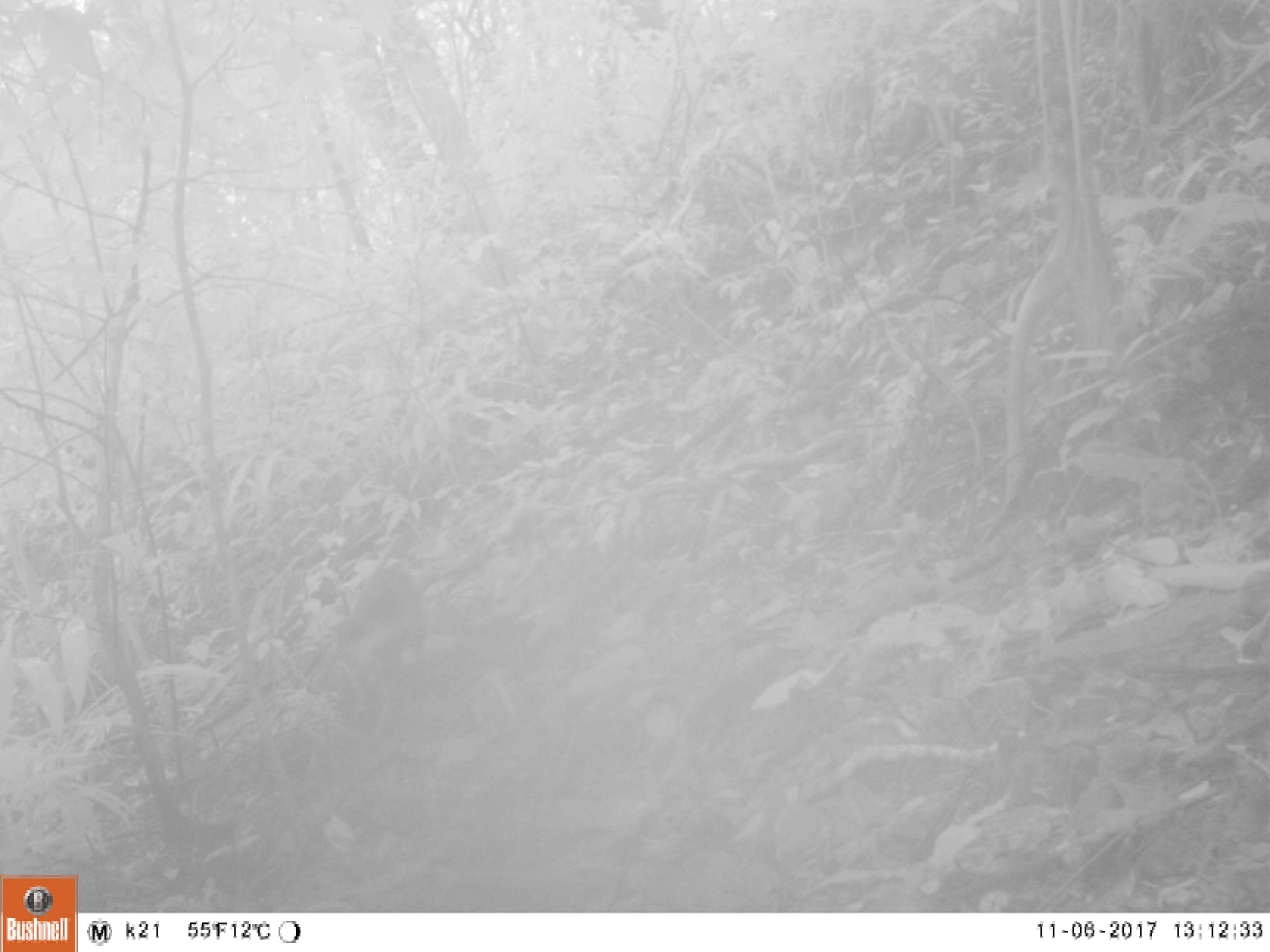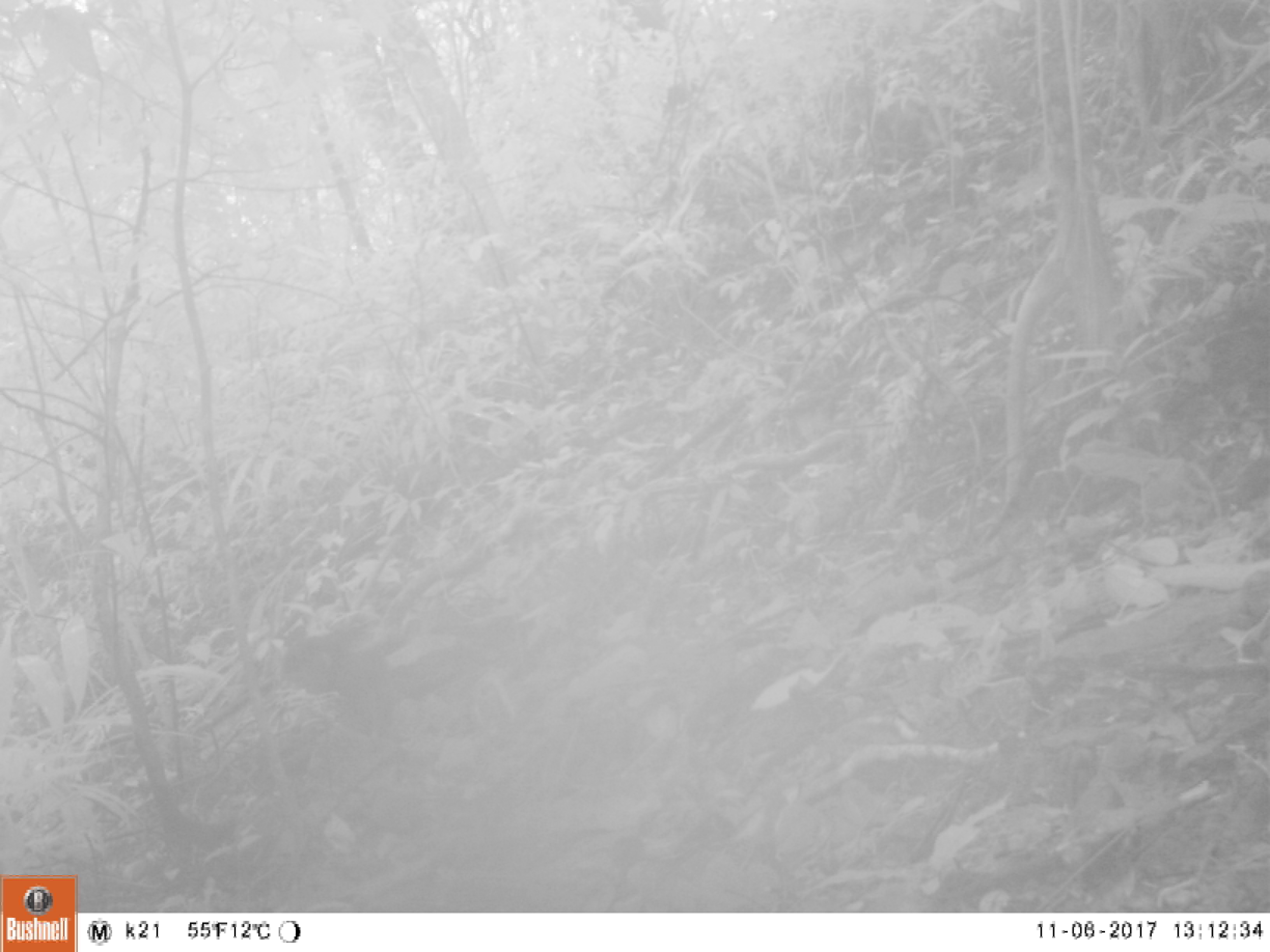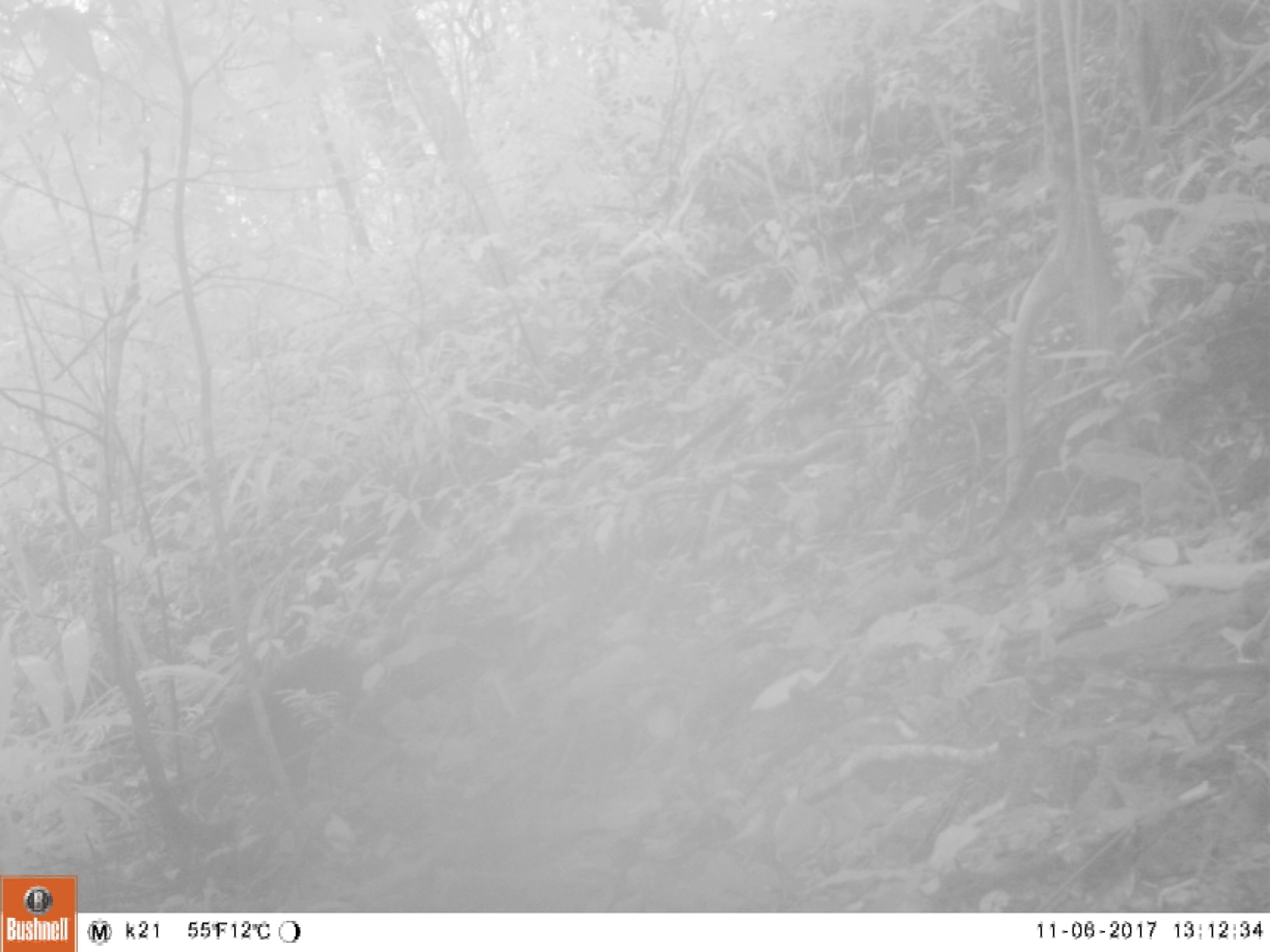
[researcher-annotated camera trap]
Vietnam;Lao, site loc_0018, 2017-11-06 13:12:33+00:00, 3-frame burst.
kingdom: Animalia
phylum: Chordata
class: Mammalia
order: Primates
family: Cercopithecidae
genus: Macaca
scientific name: Macaca arctoides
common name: stump-tailed macaque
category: stump tailed macaque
Stump tailed macaque (stump-tailed macaque) (Macaca arctoides). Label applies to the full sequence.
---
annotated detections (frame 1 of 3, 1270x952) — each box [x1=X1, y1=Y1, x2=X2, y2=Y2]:
stump tailed macaque: [x1=327, y1=543, x2=487, y2=678]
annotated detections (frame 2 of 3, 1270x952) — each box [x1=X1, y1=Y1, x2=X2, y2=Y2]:
stump tailed macaque: [x1=279, y1=631, x2=403, y2=744]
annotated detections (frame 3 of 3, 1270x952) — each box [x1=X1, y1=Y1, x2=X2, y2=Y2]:
stump tailed macaque: [x1=214, y1=645, x2=372, y2=799]